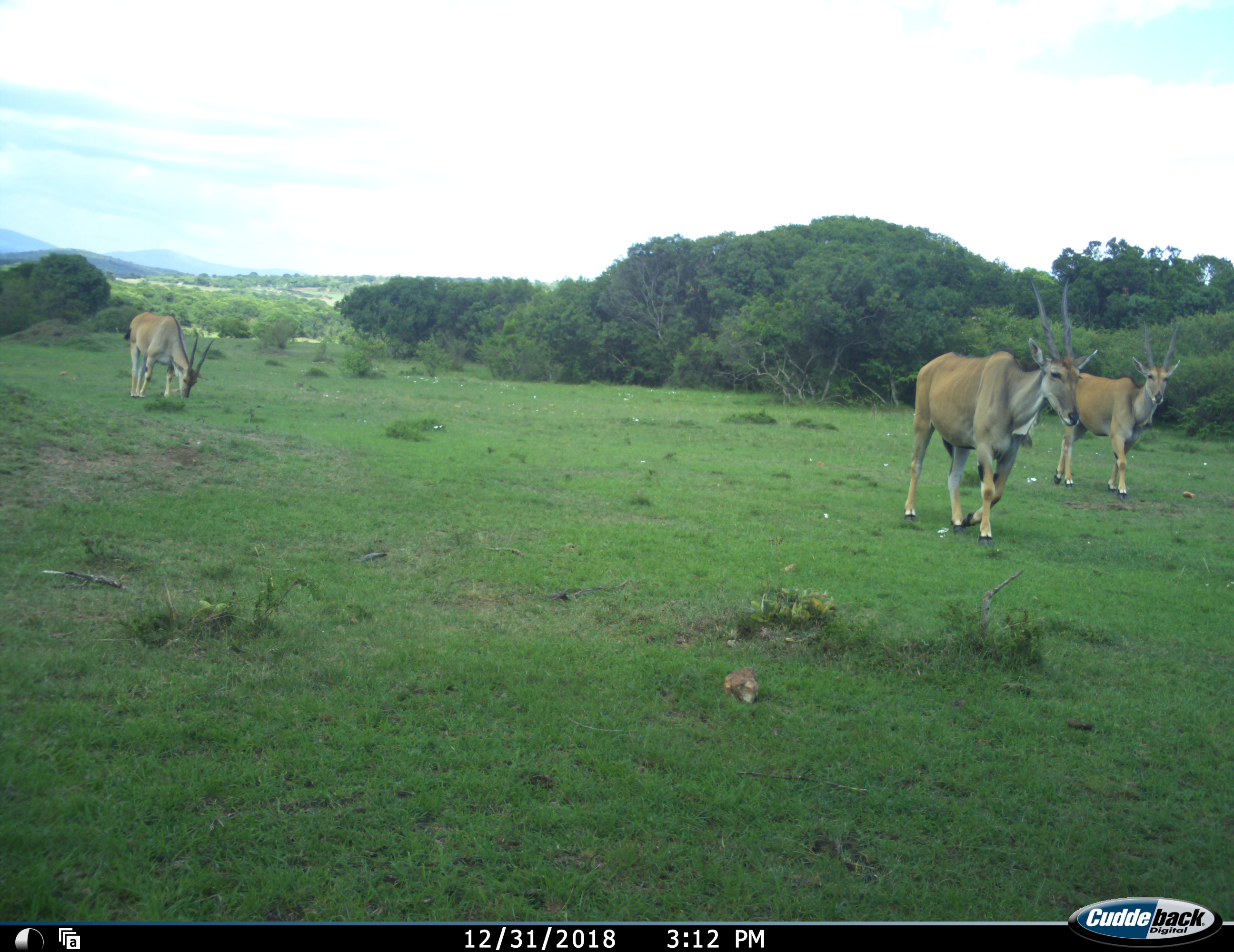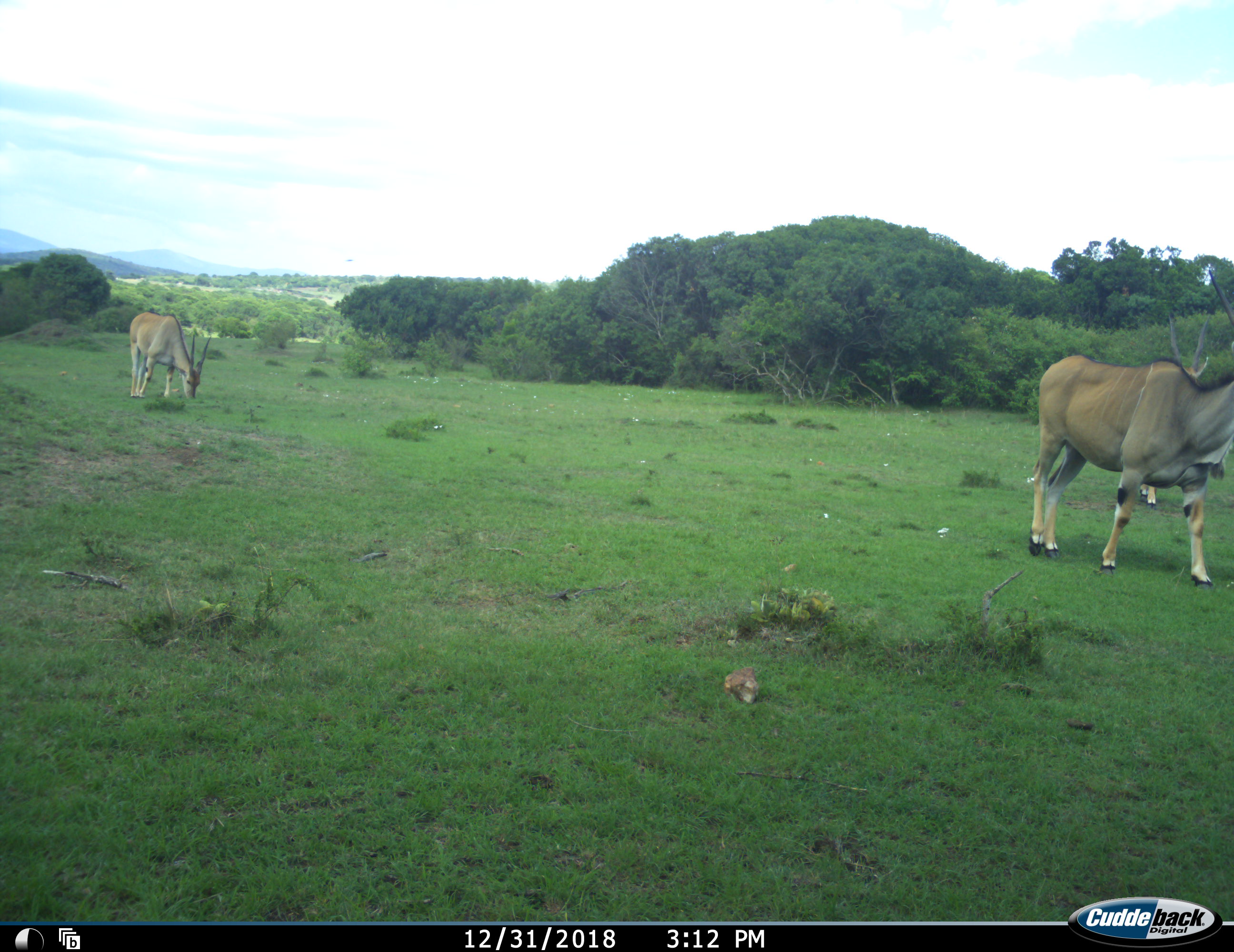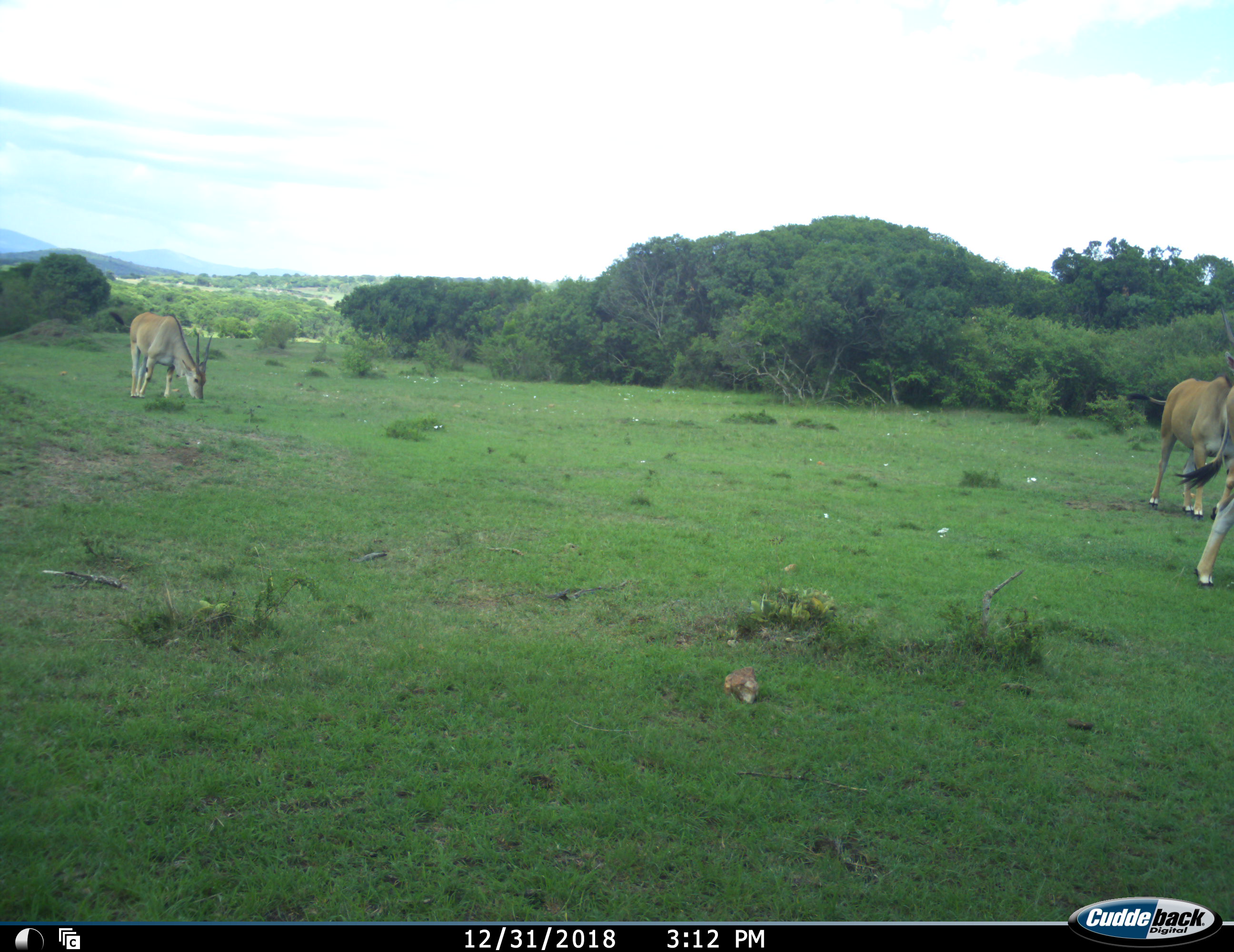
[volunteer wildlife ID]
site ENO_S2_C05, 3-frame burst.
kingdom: Animalia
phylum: Chordata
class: Mammalia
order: Artiodactyla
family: Bovidae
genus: Tragelaphus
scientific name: Tragelaphus oryx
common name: eland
Eland (Tragelaphus oryx), count 3. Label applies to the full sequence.